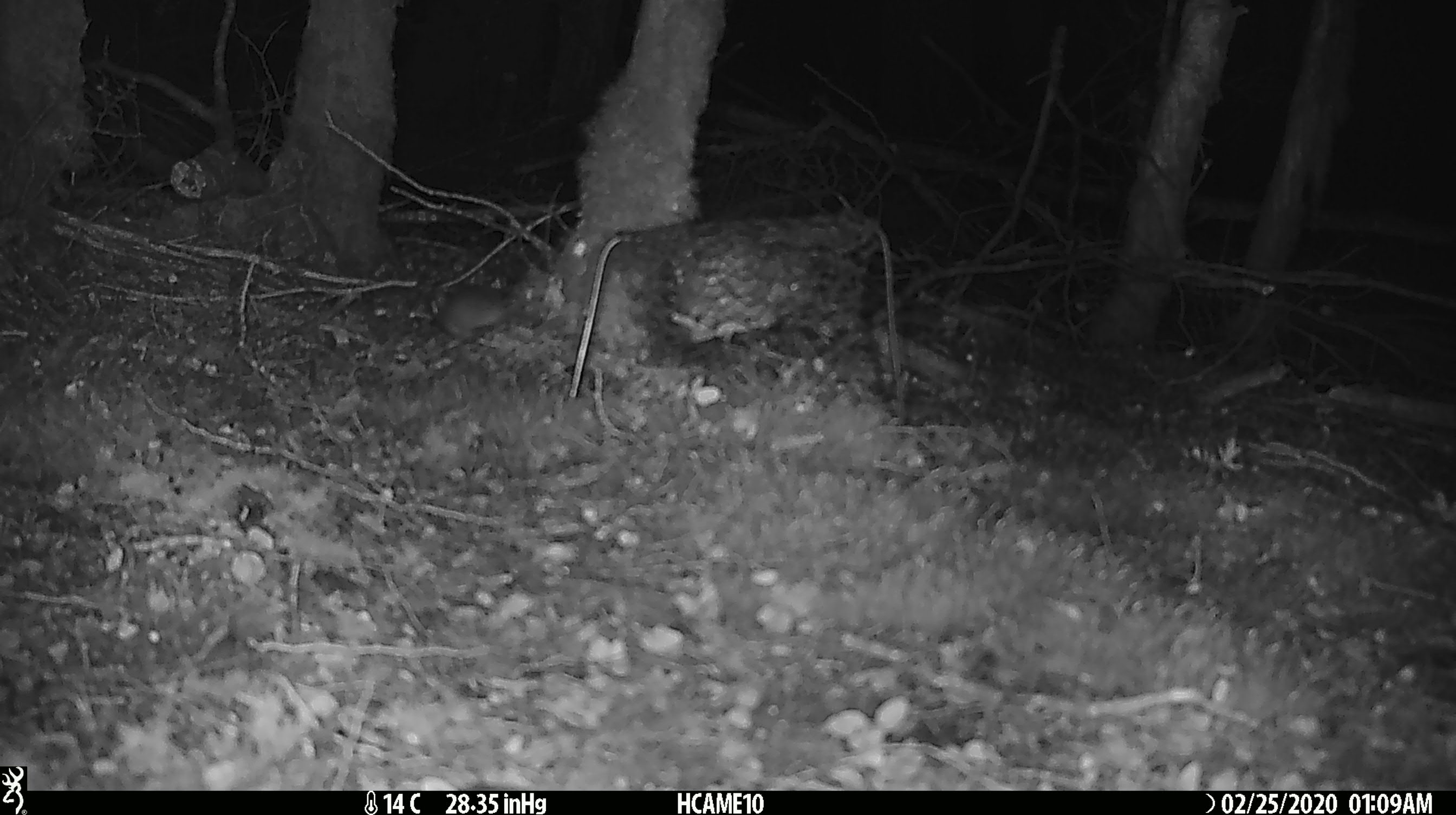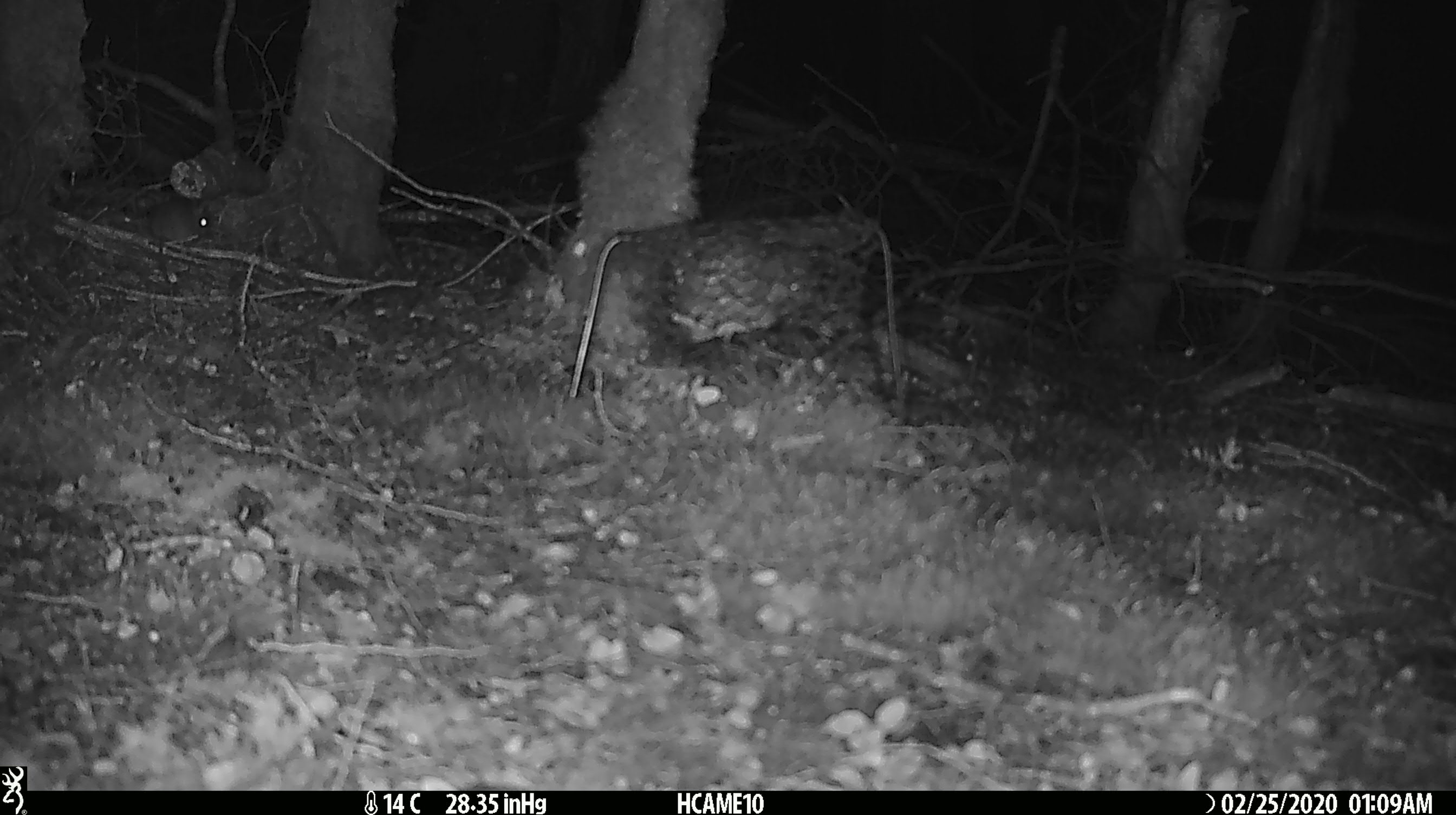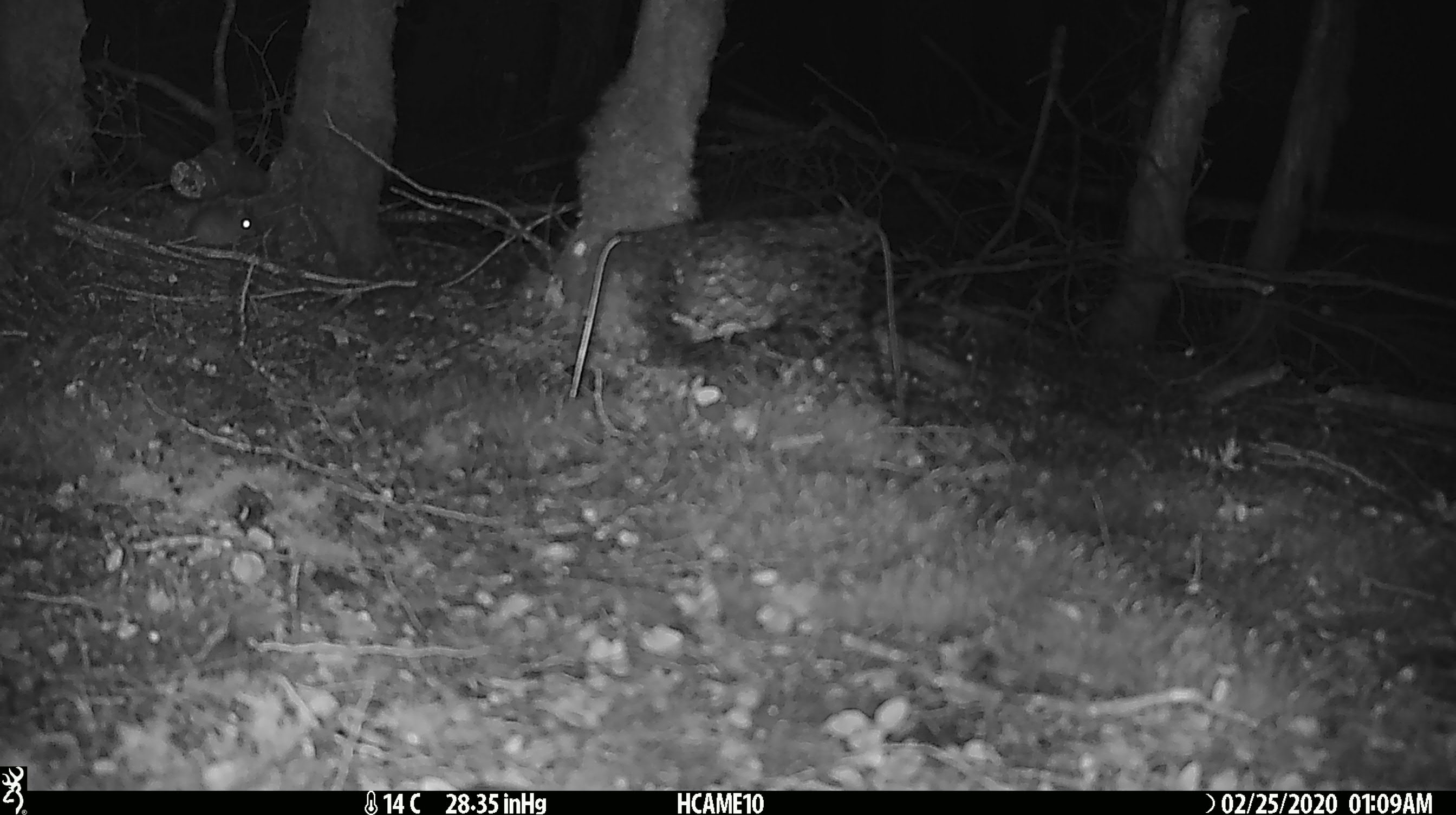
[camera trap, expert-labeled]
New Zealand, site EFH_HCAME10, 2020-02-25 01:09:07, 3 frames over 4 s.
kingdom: Animalia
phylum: Chordata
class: Mammalia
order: Rodentia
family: Muridae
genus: Mus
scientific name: Mus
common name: mouse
Mouse (Mus).